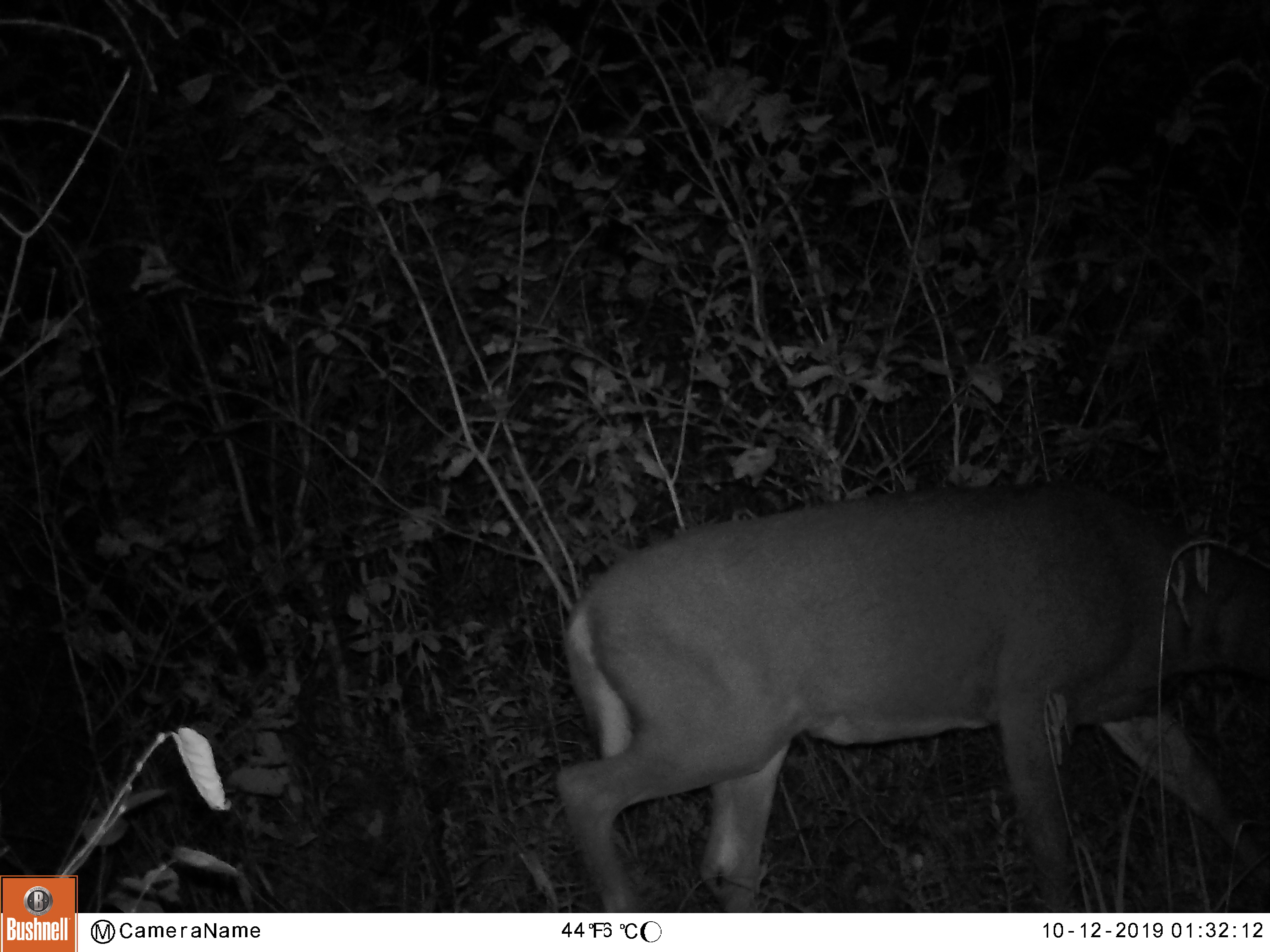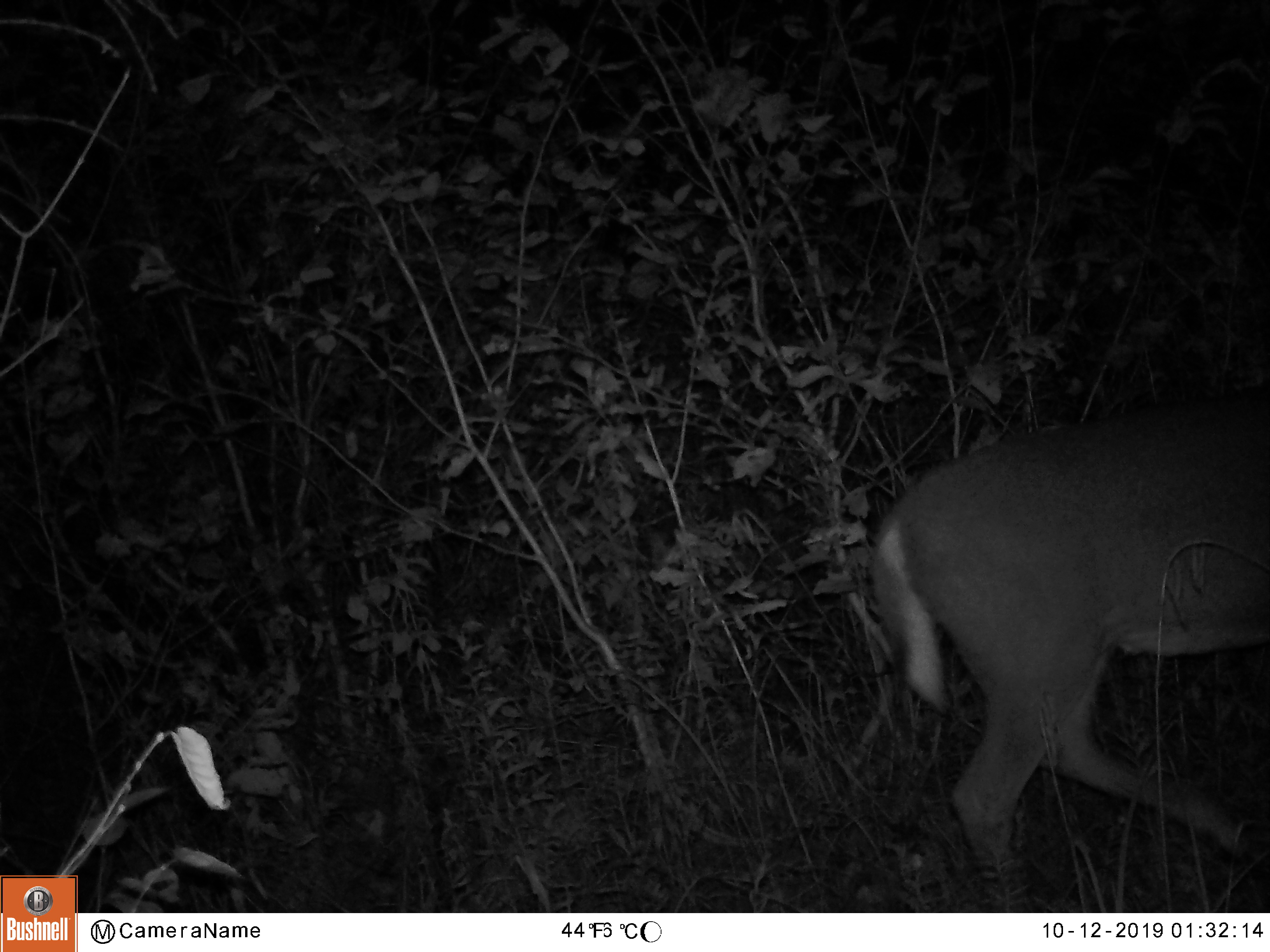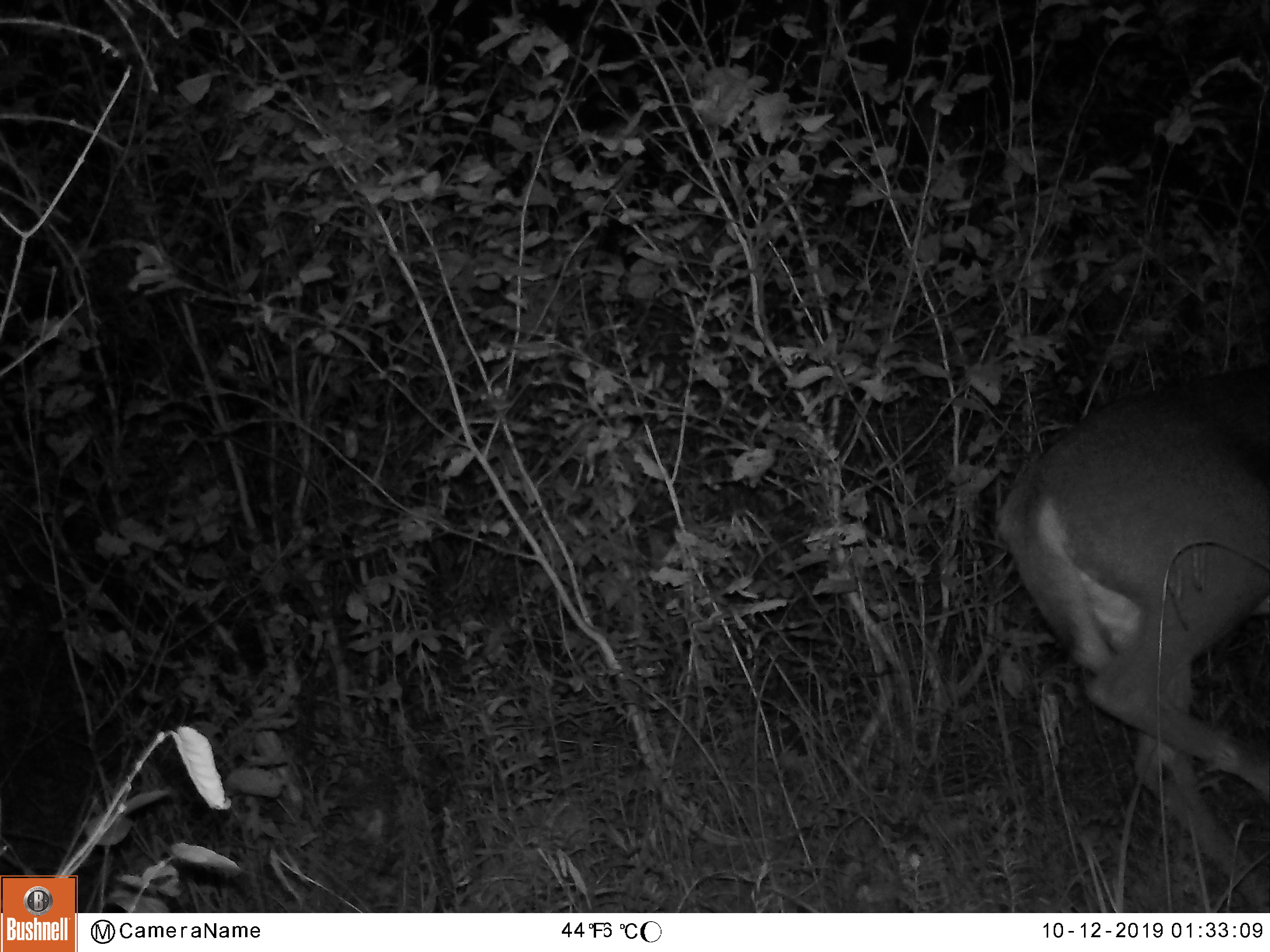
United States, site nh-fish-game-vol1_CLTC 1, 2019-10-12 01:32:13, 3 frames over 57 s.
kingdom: Animalia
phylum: Chordata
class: Mammalia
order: Artiodactyla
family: Cervidae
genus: Odocoileus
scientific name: Odocoileus virginianus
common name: white-tailed deer